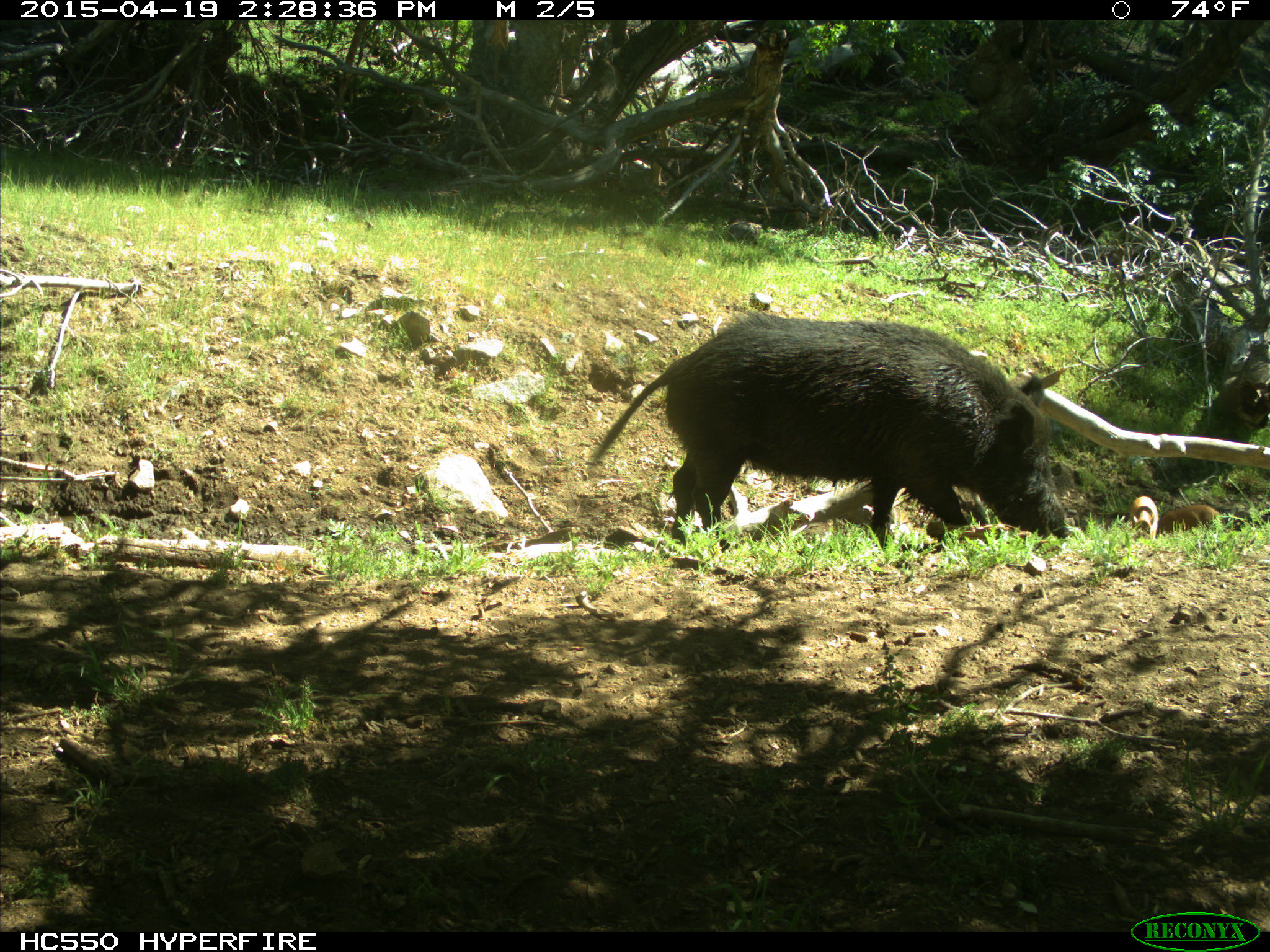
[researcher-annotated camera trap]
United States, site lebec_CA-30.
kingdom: Animalia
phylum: Chordata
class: Mammalia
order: Artiodactyla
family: Suidae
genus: Sus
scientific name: Sus scrofa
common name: wild boar